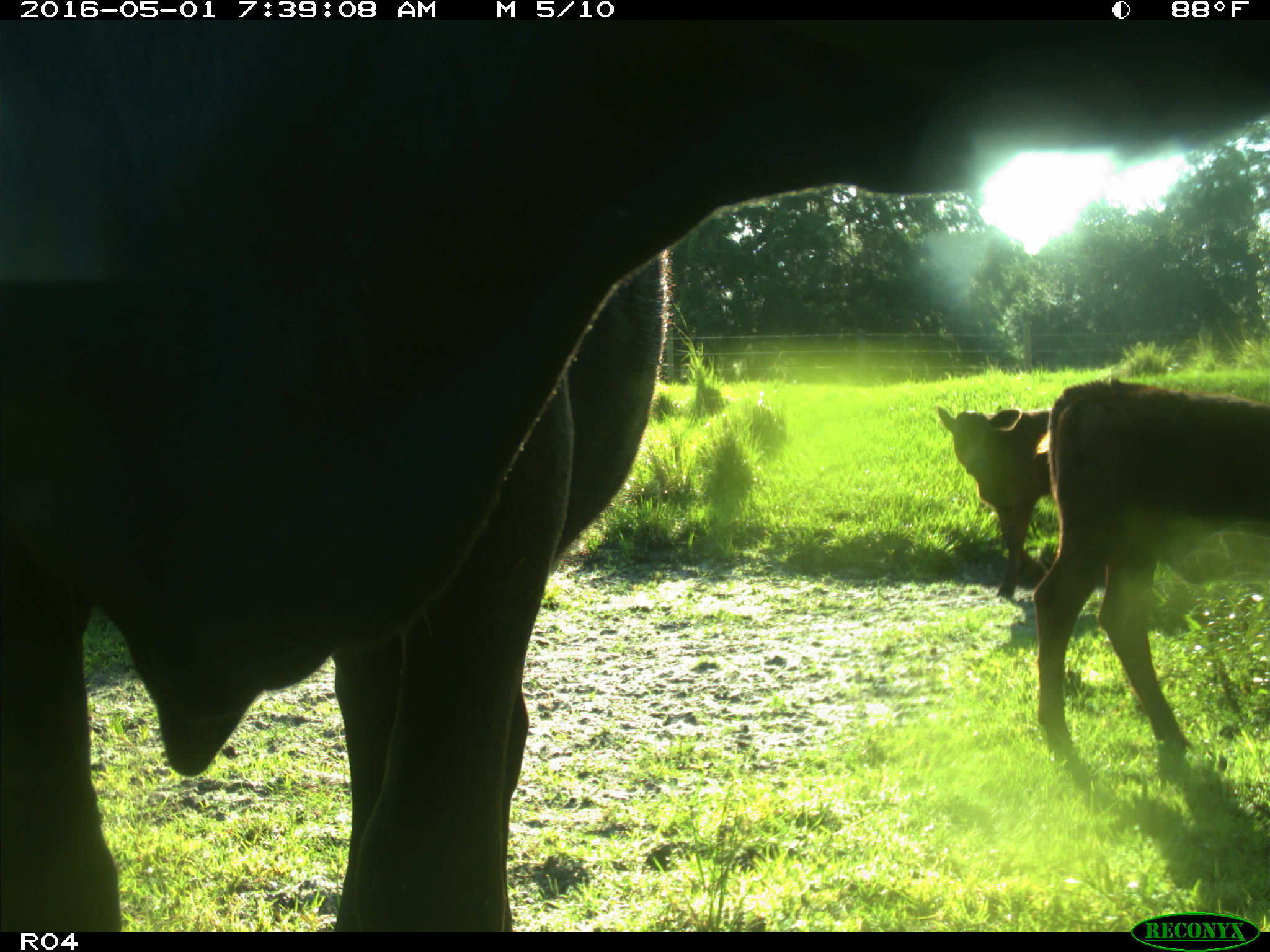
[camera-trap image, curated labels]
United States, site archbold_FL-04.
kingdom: Animalia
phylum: Chordata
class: Mammalia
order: Artiodactyla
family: Bovidae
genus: Bos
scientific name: Bos taurus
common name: domestic cow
Bos taurus (domestic cow).